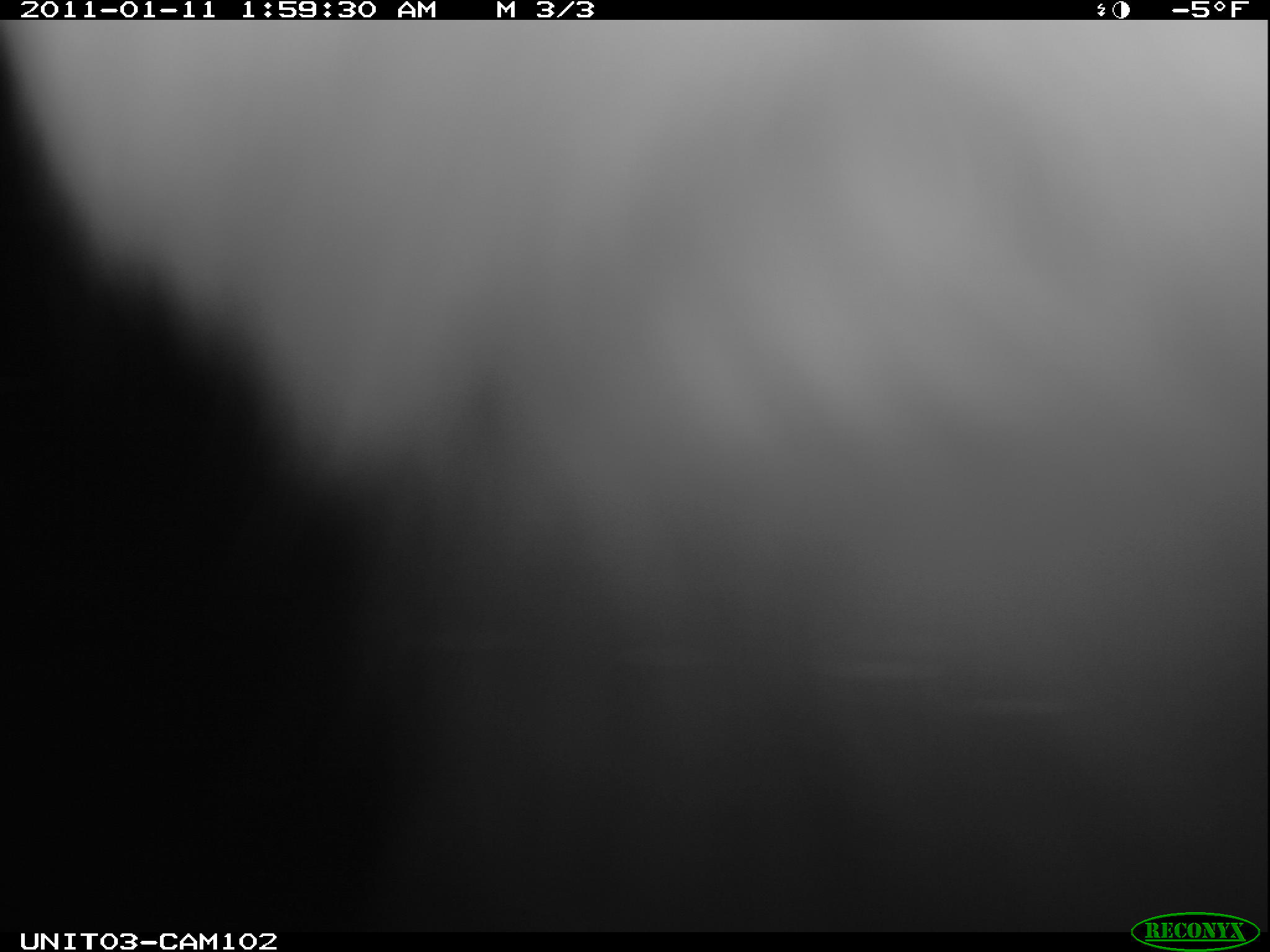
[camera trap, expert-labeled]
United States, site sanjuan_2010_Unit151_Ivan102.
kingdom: Animalia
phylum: Chordata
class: Mammalia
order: Lagomorpha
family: Leporidae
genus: Lepus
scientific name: Lepus americanus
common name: snowshoe hare